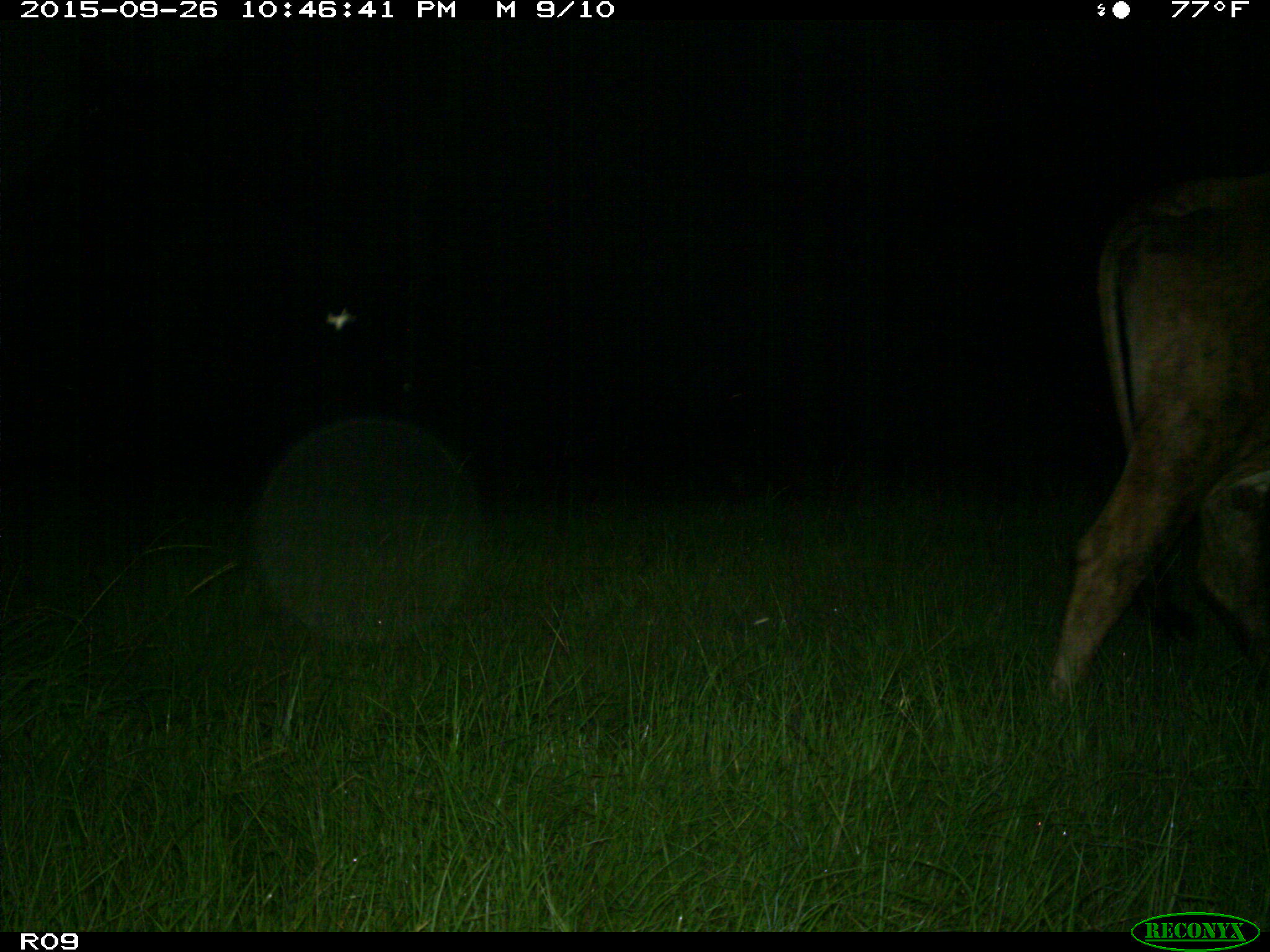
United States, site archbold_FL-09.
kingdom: Animalia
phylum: Chordata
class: Mammalia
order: Artiodactyla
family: Bovidae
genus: Bos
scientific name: Bos taurus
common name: domestic cow